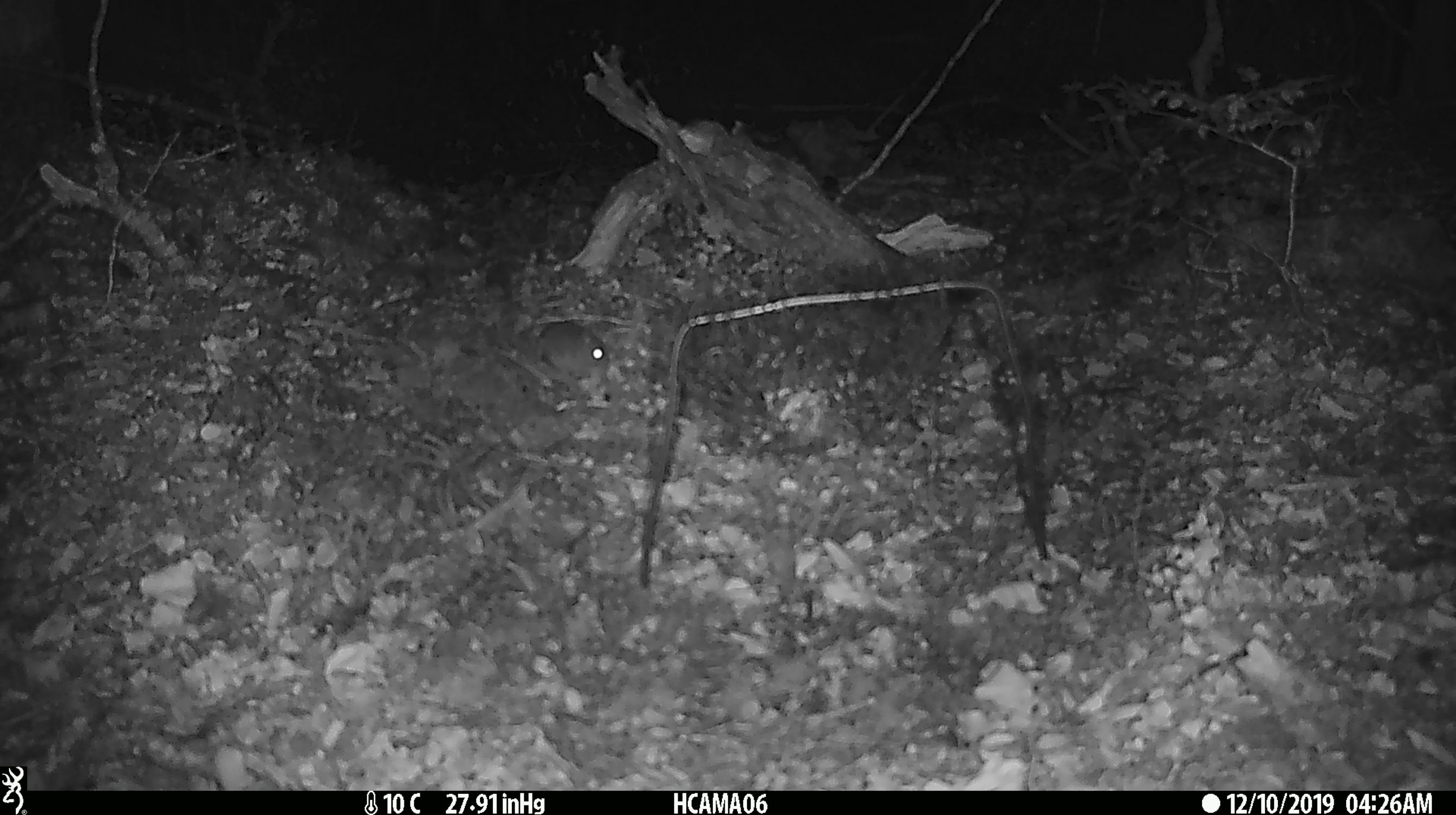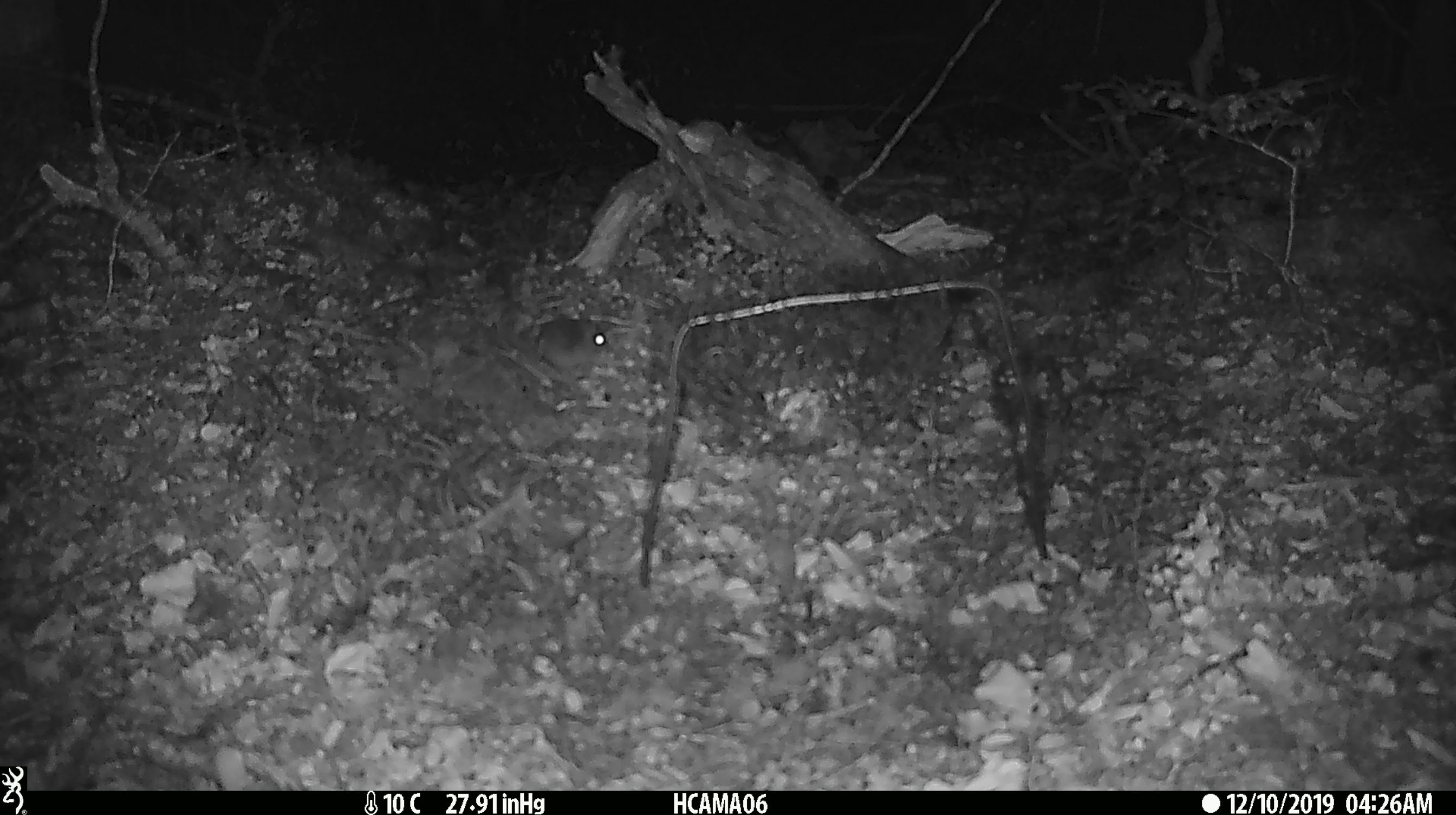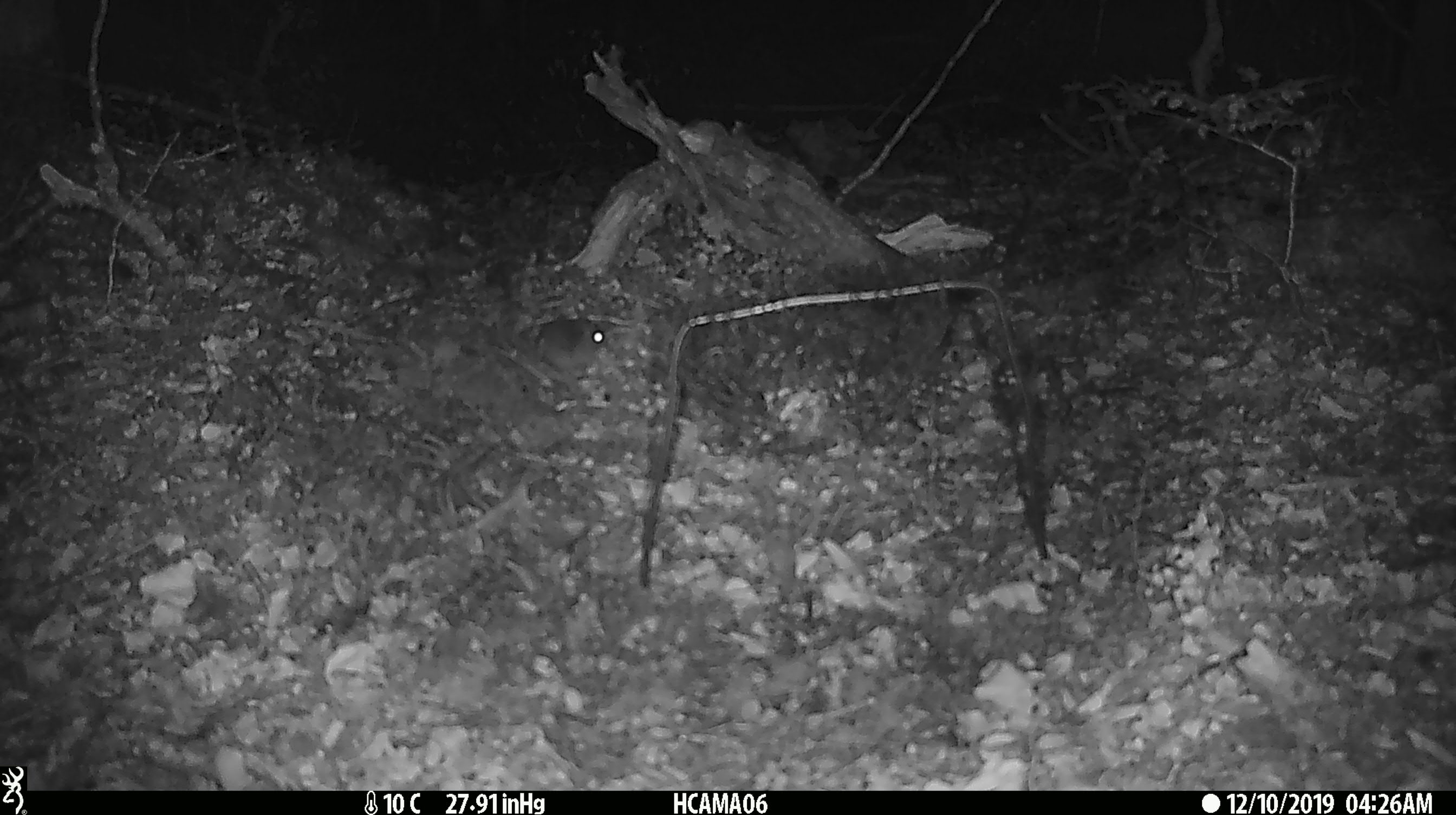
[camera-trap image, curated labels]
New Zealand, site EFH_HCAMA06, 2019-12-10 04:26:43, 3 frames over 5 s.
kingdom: Animalia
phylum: Chordata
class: Mammalia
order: Rodentia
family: Muridae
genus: Mus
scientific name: Mus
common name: mouse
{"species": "mouse (Mus)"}